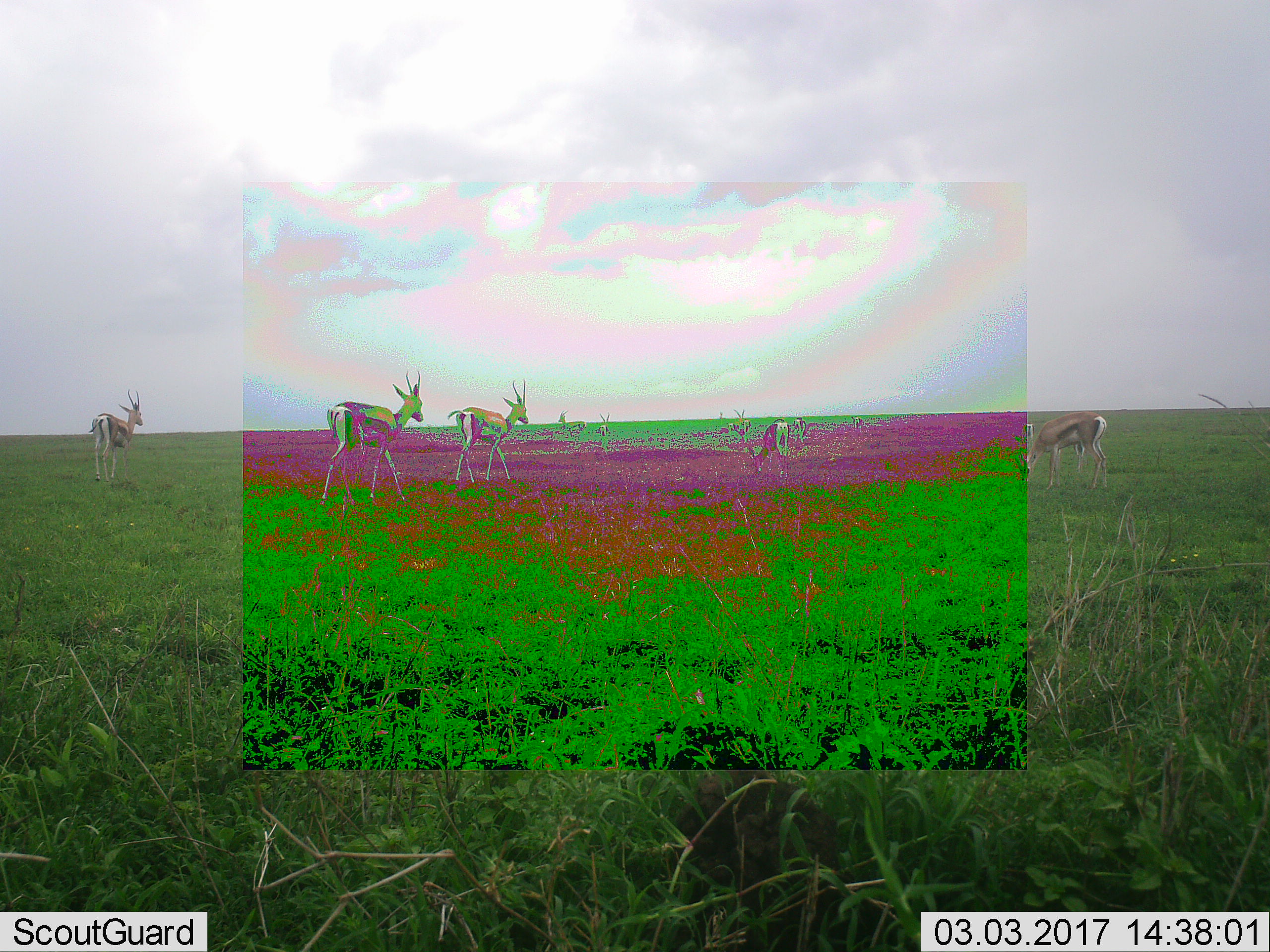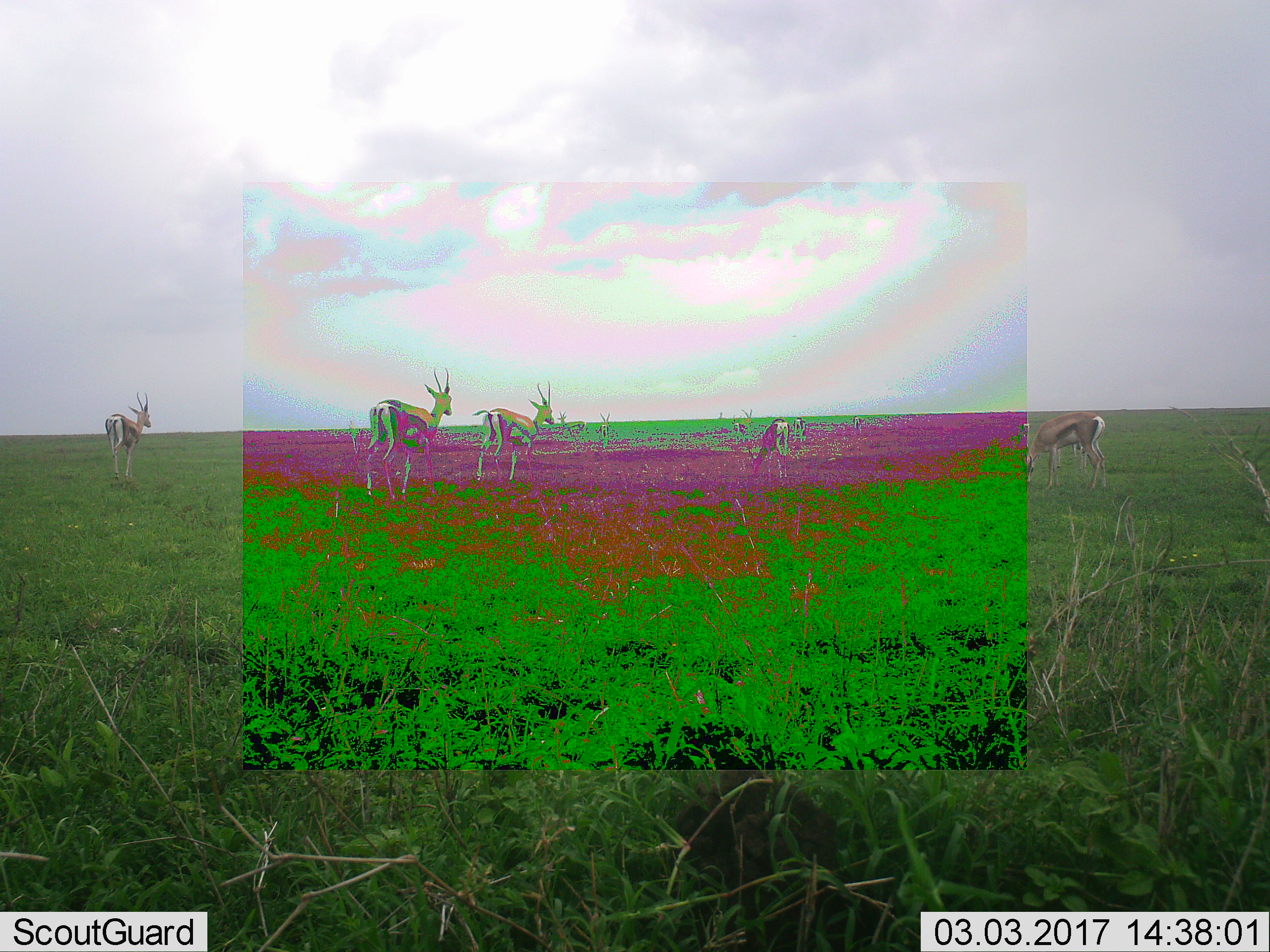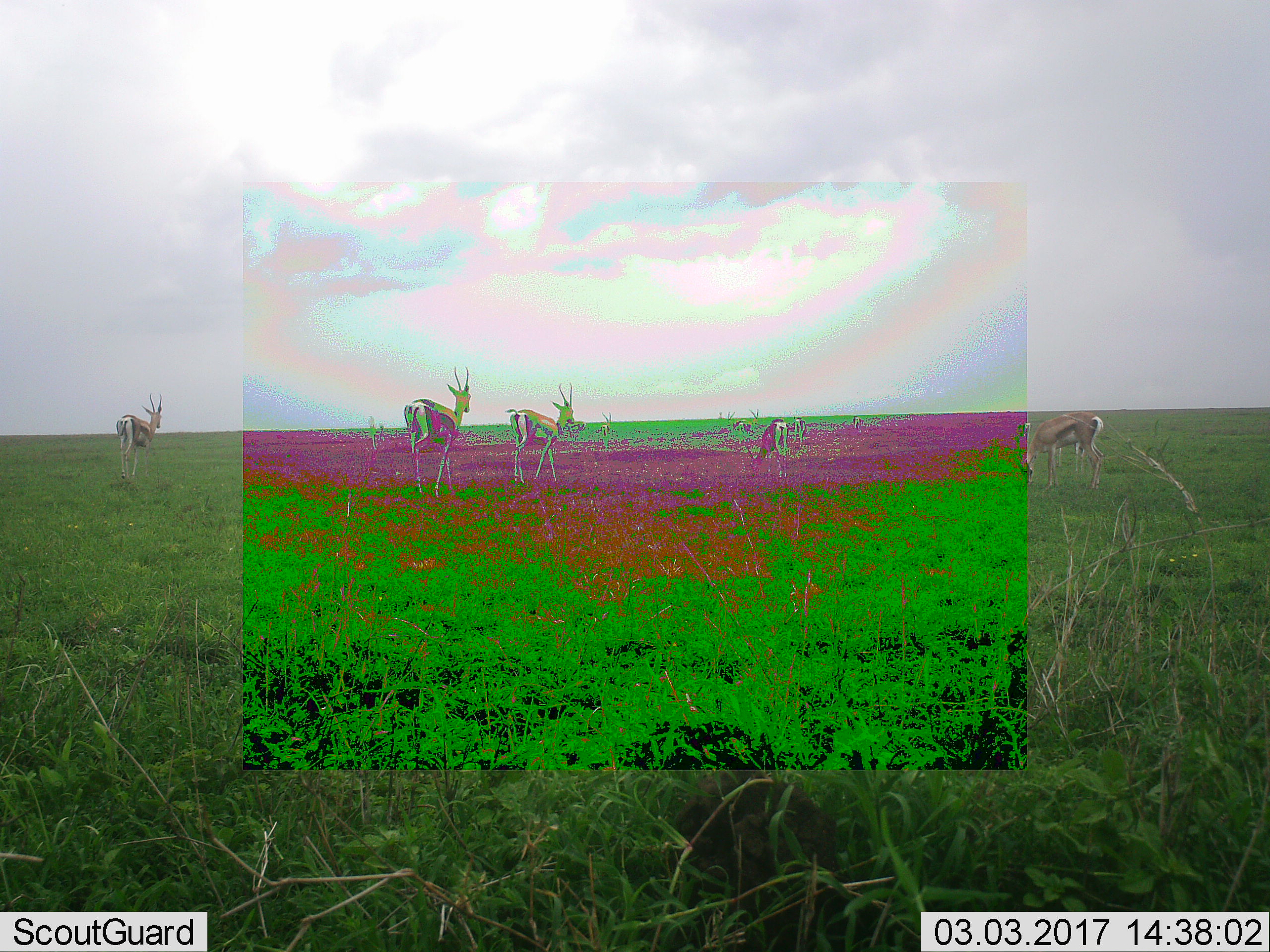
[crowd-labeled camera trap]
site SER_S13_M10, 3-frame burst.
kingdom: Animalia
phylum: Chordata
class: Mammalia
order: Artiodactyla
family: Bovidae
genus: Eudorcas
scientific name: Eudorcas thomsonii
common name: thomson's gazelle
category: gazellethomsons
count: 8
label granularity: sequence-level